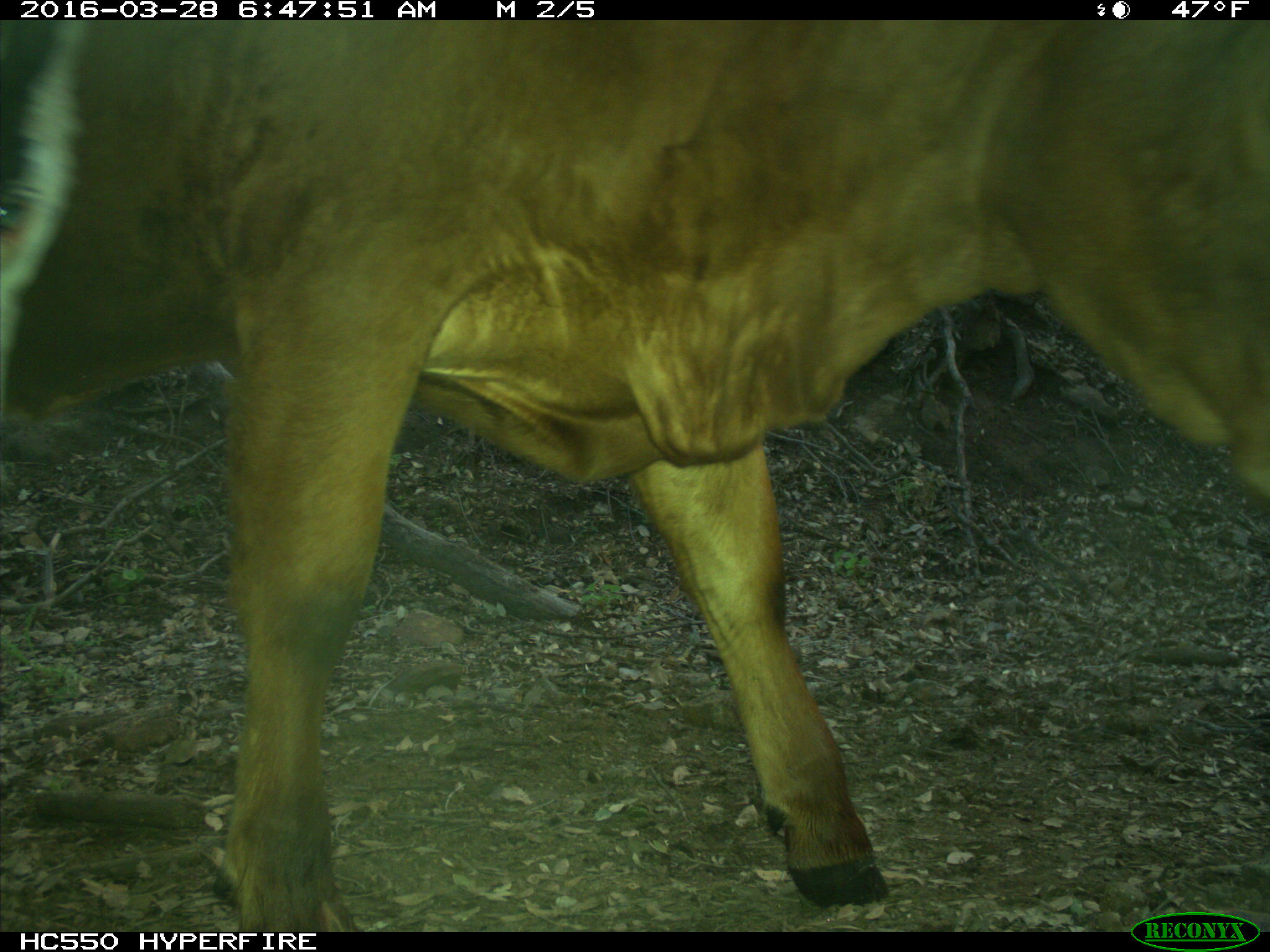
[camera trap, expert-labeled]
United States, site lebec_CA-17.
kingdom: Animalia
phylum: Chordata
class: Mammalia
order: Artiodactyla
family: Bovidae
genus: Bos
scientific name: Bos taurus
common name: domestic cow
Bos taurus (domestic cow).